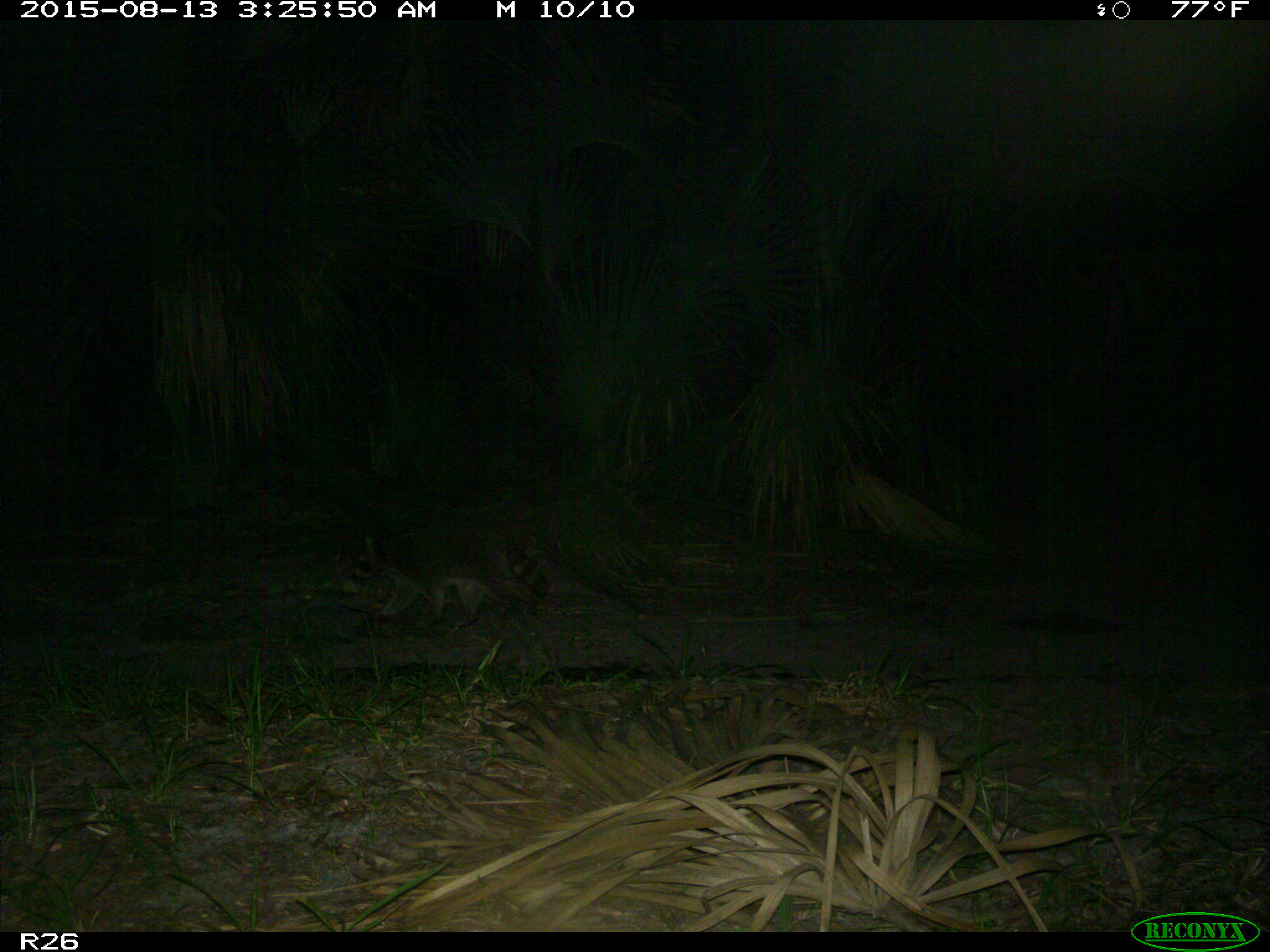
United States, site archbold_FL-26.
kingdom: Animalia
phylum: Chordata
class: Mammalia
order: Carnivora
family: Procyonidae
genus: Procyon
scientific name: Procyon lotor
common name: common raccoon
Procyon lotor (common raccoon).